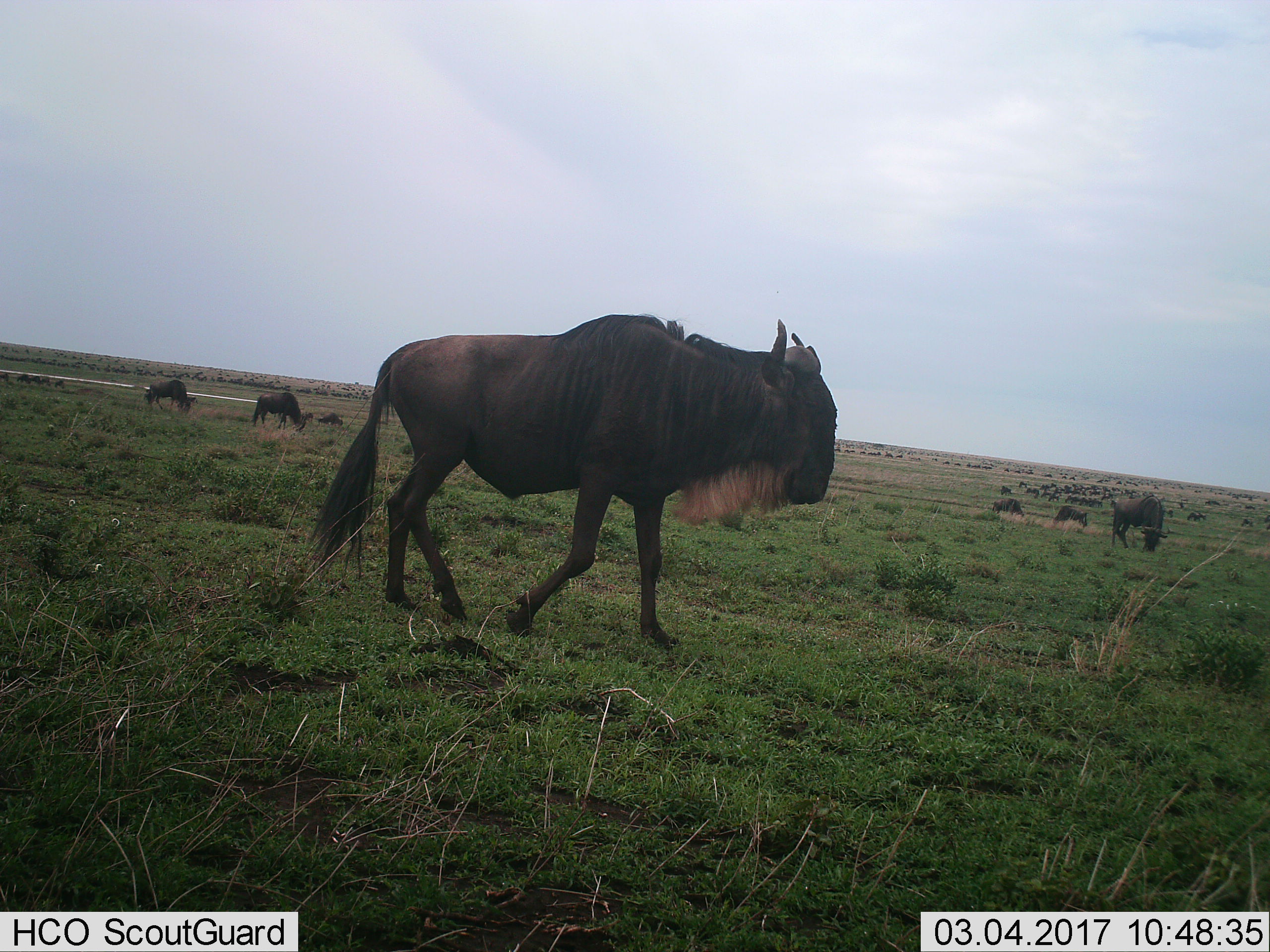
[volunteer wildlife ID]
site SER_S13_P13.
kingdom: Animalia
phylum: Chordata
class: Mammalia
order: Artiodactyla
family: Bovidae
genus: Connochaetes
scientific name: Connochaetes taurinus taurinus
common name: blue wildebeest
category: wildebeestblue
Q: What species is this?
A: Wildebeestblue (blue wildebeest) (Connochaetes taurinus taurinus).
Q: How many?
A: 51+.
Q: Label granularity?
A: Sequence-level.